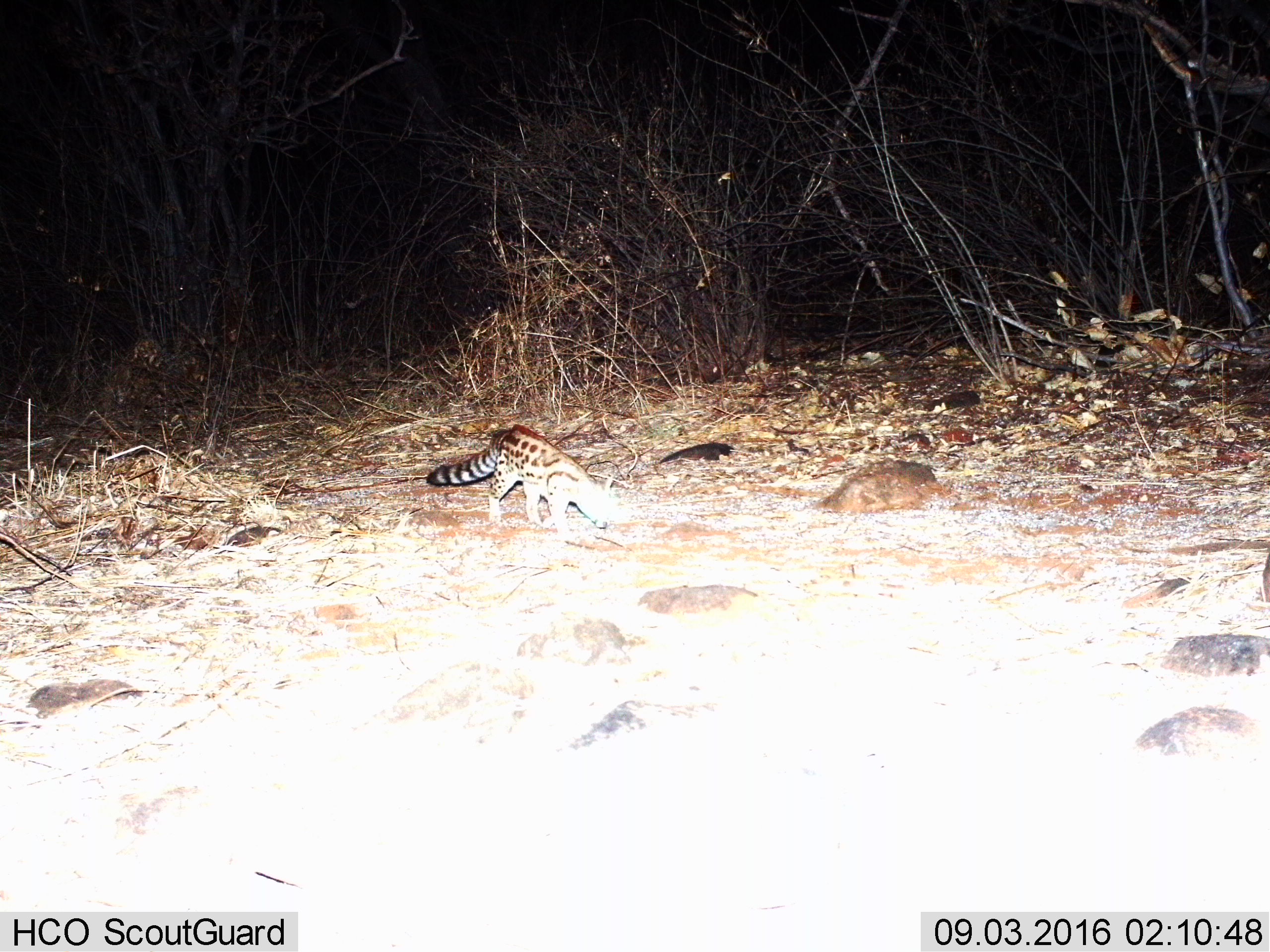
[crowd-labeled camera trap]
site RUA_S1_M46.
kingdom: Animalia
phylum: Chordata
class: Mammalia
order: Carnivora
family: Viverridae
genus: Genetta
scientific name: Genetta genetta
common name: small-spotted genet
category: genetcommonsmallspotted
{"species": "genetcommonsmallspotted (small-spotted genet) (Genetta genetta)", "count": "1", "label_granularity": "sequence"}